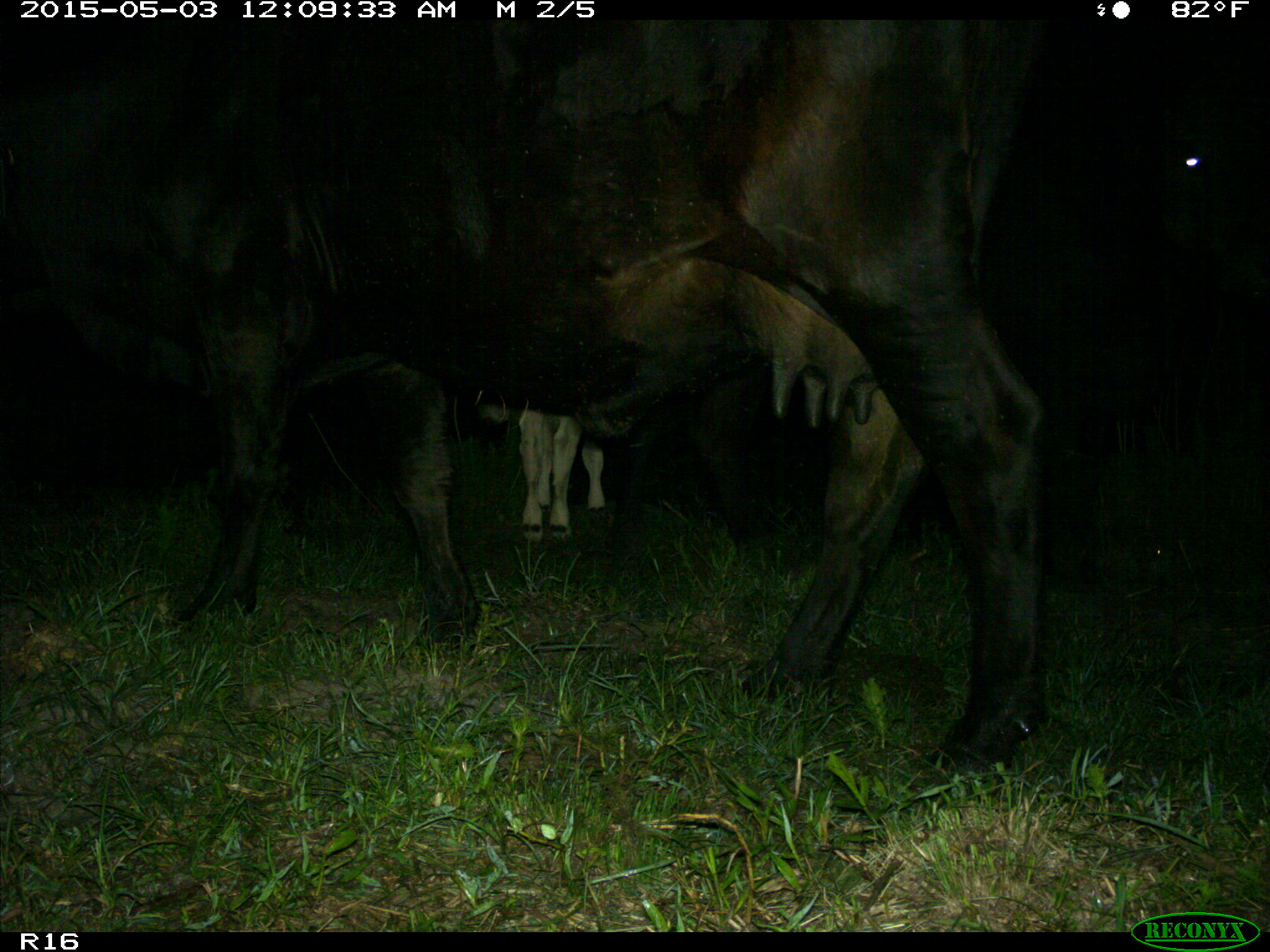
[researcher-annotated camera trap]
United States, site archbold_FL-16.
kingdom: Animalia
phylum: Chordata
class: Mammalia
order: Artiodactyla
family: Bovidae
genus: Bos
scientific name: Bos taurus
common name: domestic cow